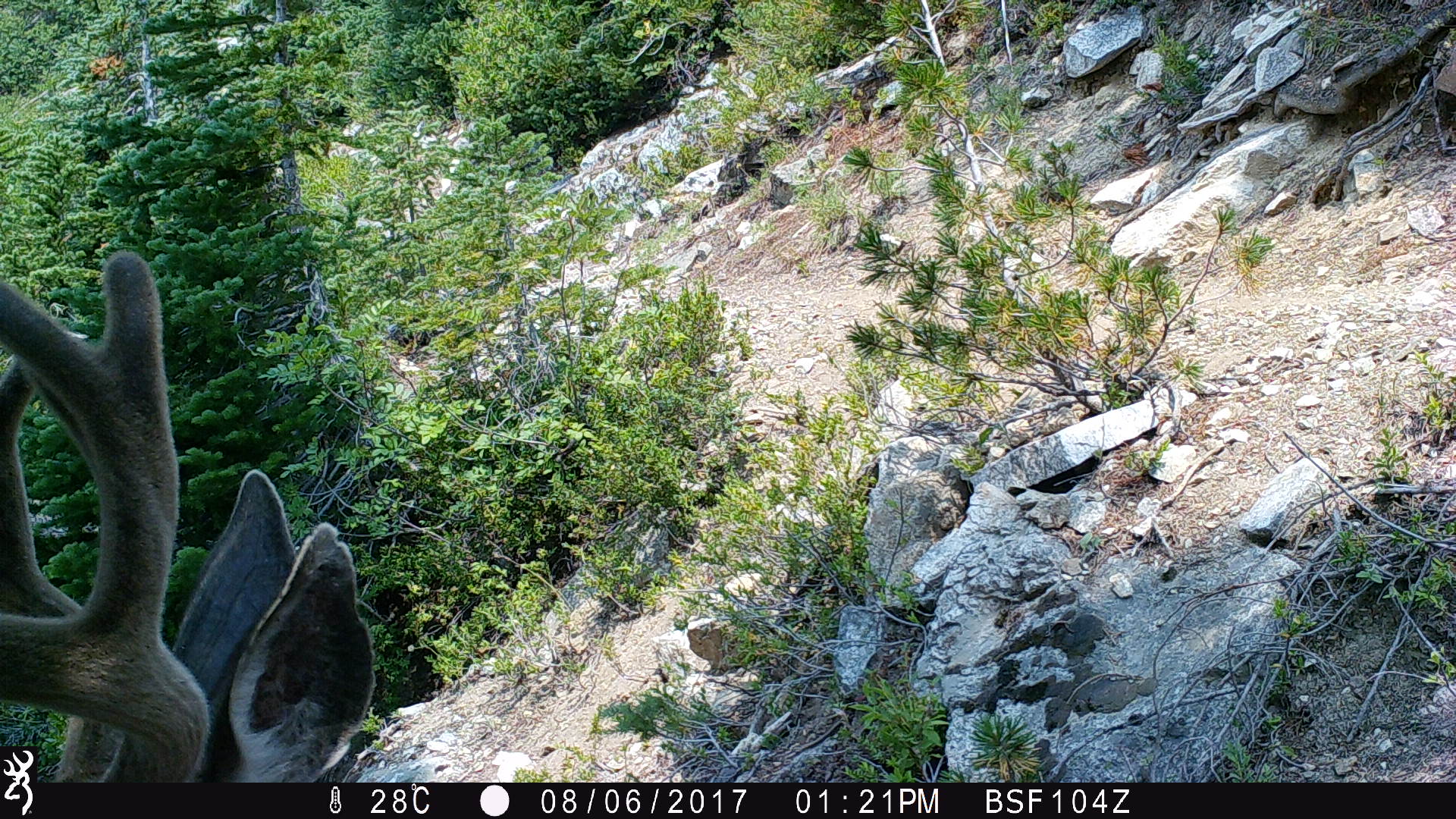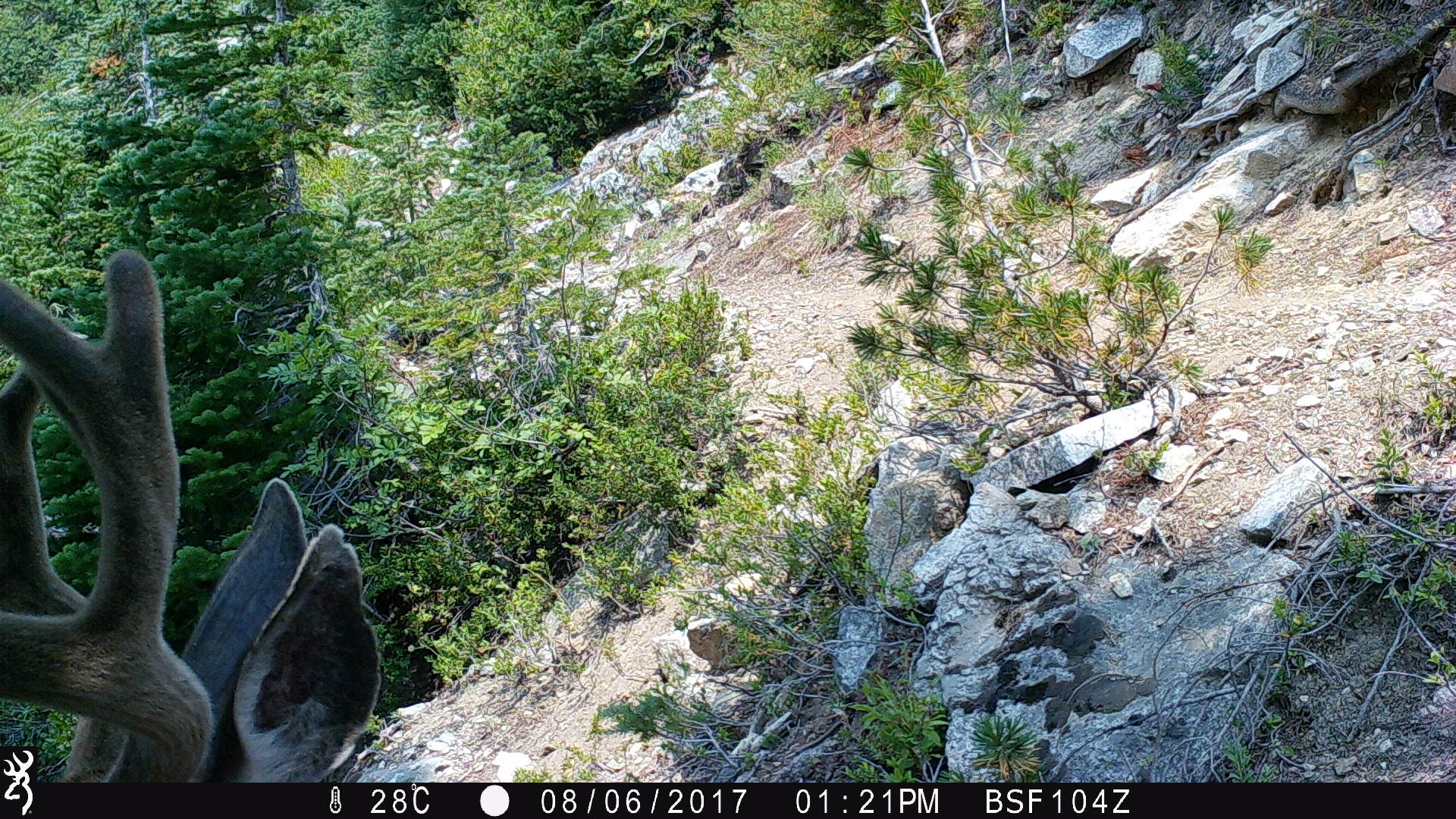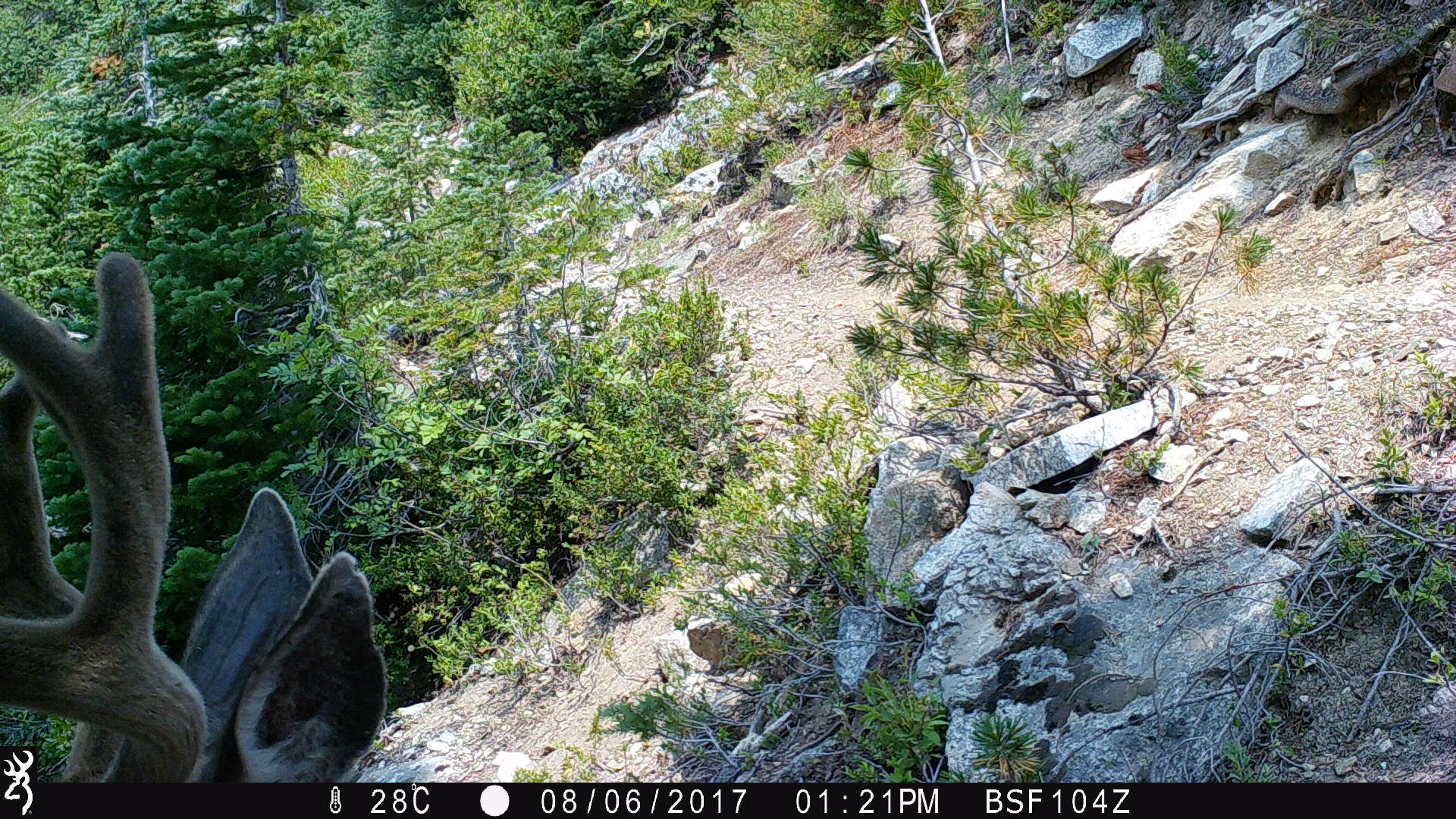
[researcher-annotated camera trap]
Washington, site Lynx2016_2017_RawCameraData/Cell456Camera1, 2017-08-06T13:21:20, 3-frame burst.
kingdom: Animalia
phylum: Chordata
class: Mammalia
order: Artiodactyla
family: Cervidae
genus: Odocoileus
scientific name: Odocoileus hemionus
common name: mule deer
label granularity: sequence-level